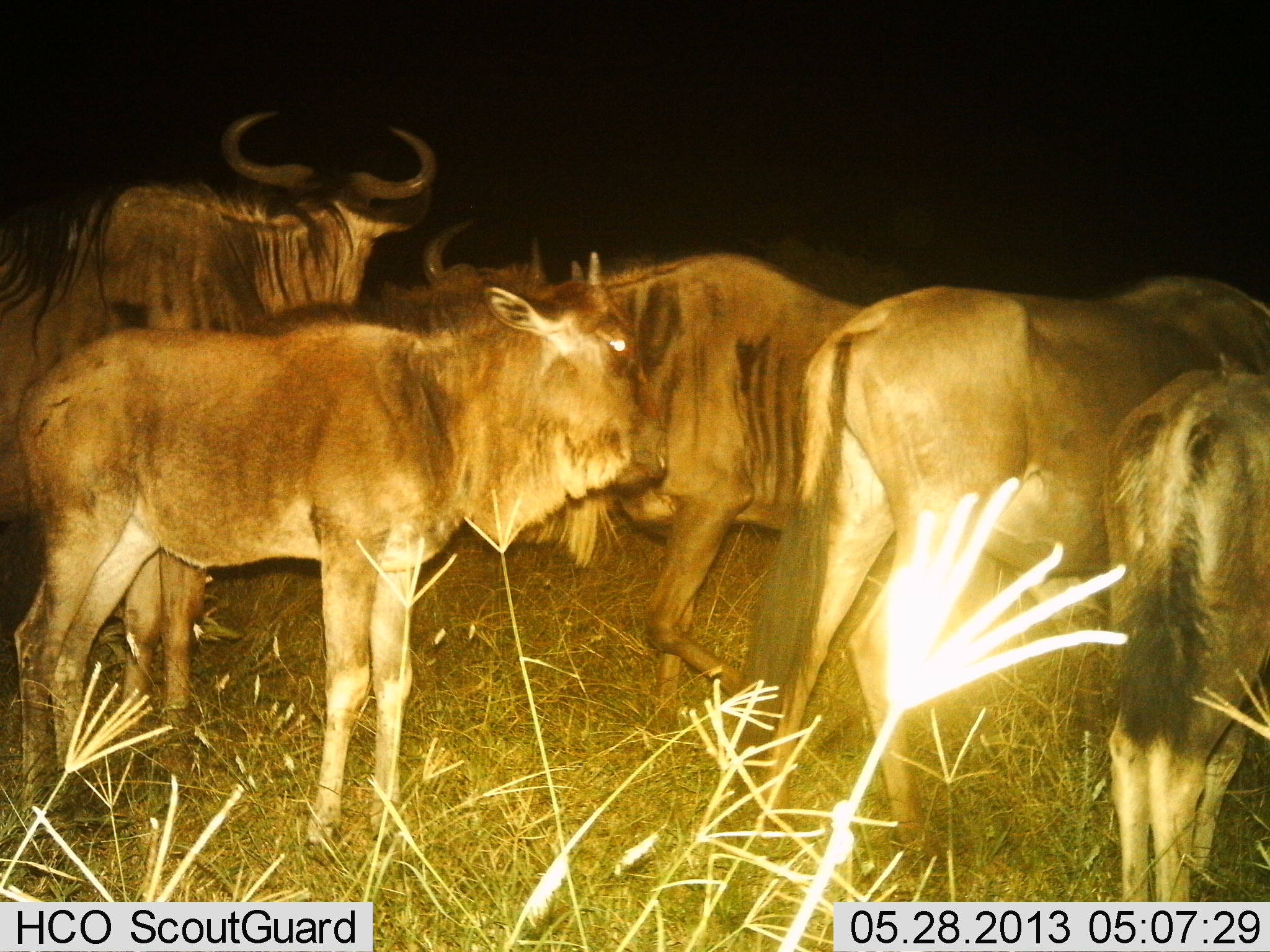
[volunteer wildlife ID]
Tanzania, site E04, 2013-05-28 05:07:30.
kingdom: Animalia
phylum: Chordata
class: Mammalia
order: Artiodactyla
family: Bovidae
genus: Connochaetes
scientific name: Connochaetes taurinus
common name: blue wildebeest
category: wildebeest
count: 6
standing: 94%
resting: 9%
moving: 9%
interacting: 6%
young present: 29%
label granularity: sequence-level